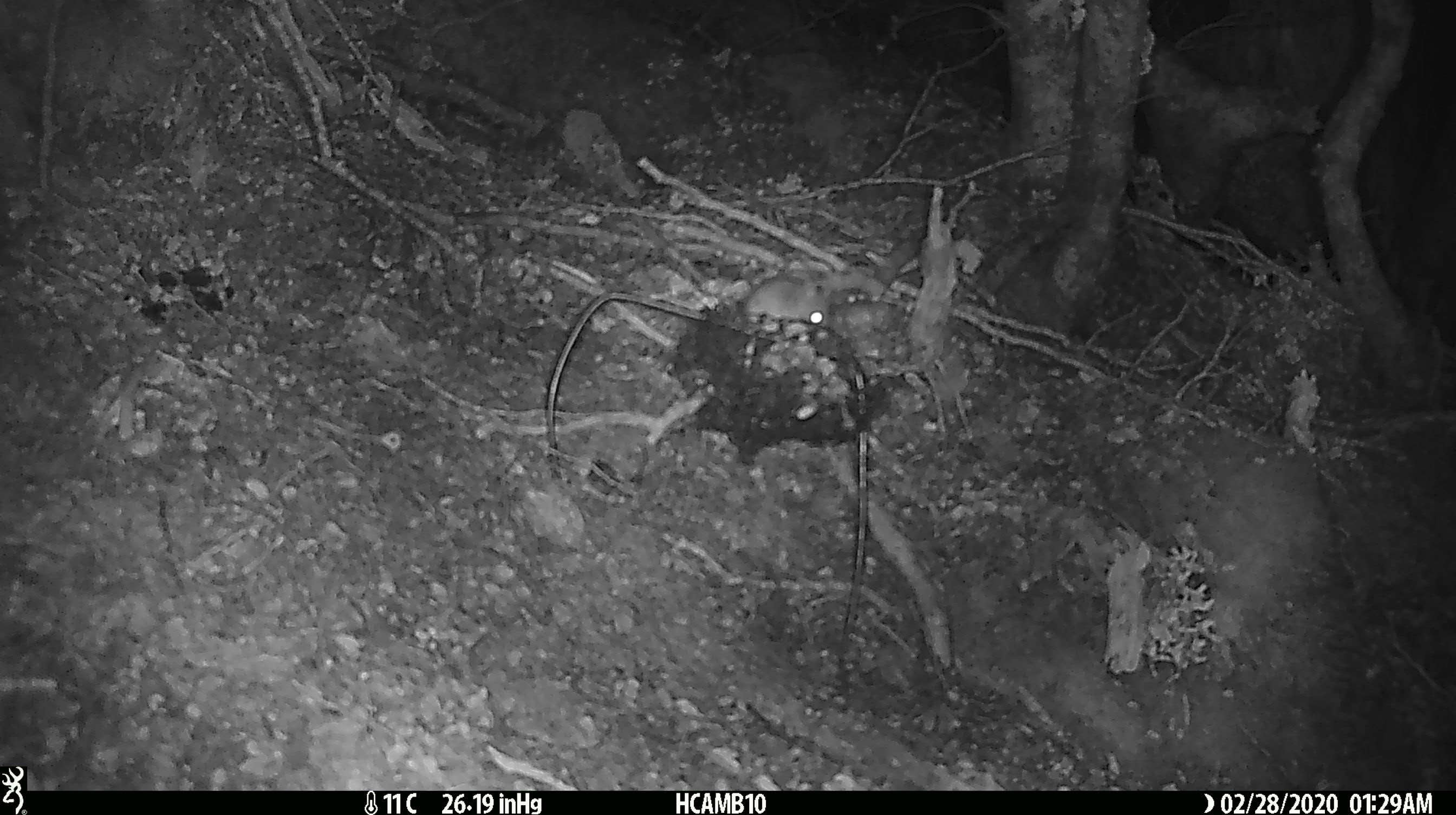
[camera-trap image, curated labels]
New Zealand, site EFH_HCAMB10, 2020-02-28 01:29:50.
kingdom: Animalia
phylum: Chordata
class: Mammalia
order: Rodentia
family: Muridae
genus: Mus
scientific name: Mus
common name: mouse